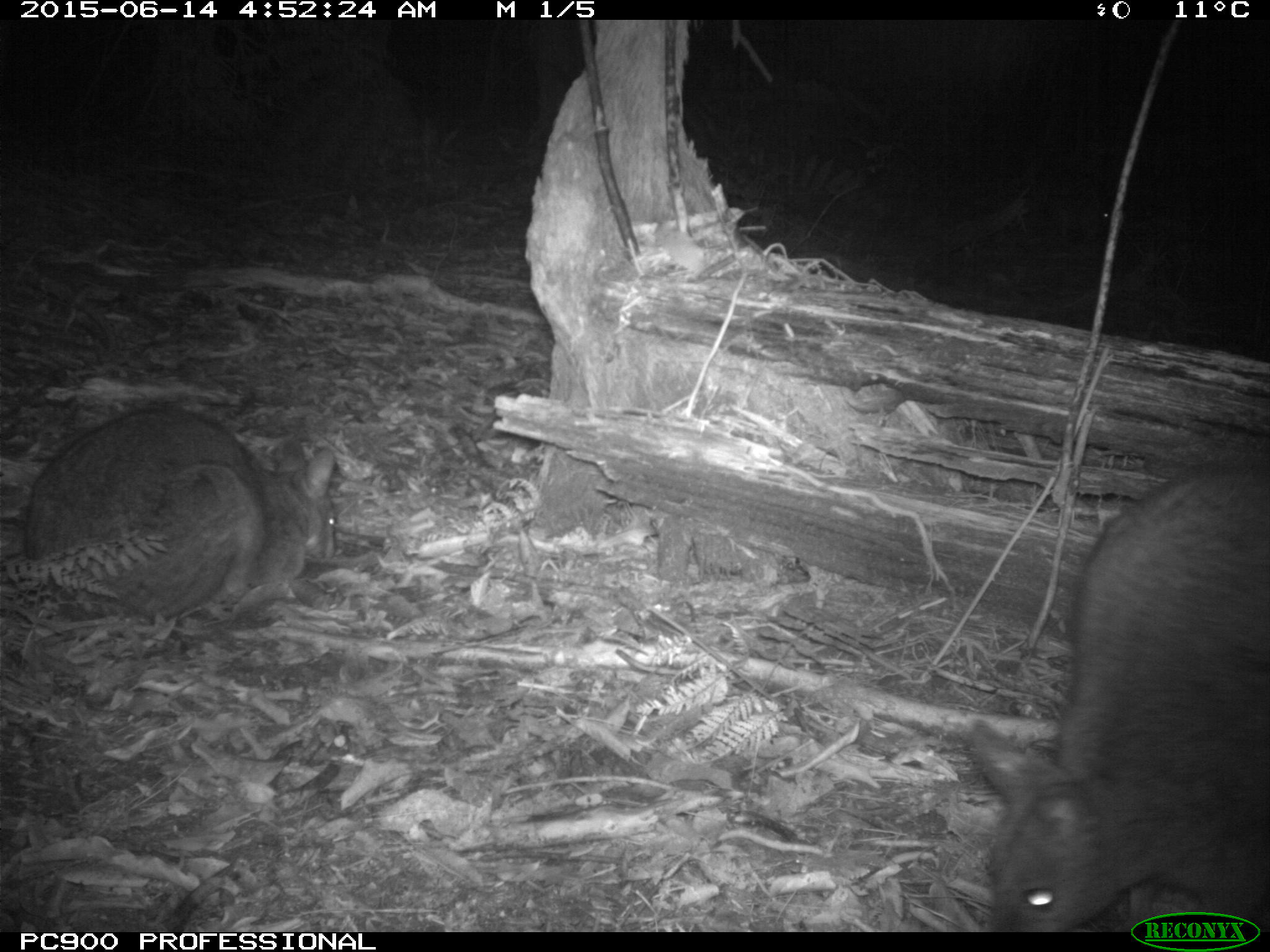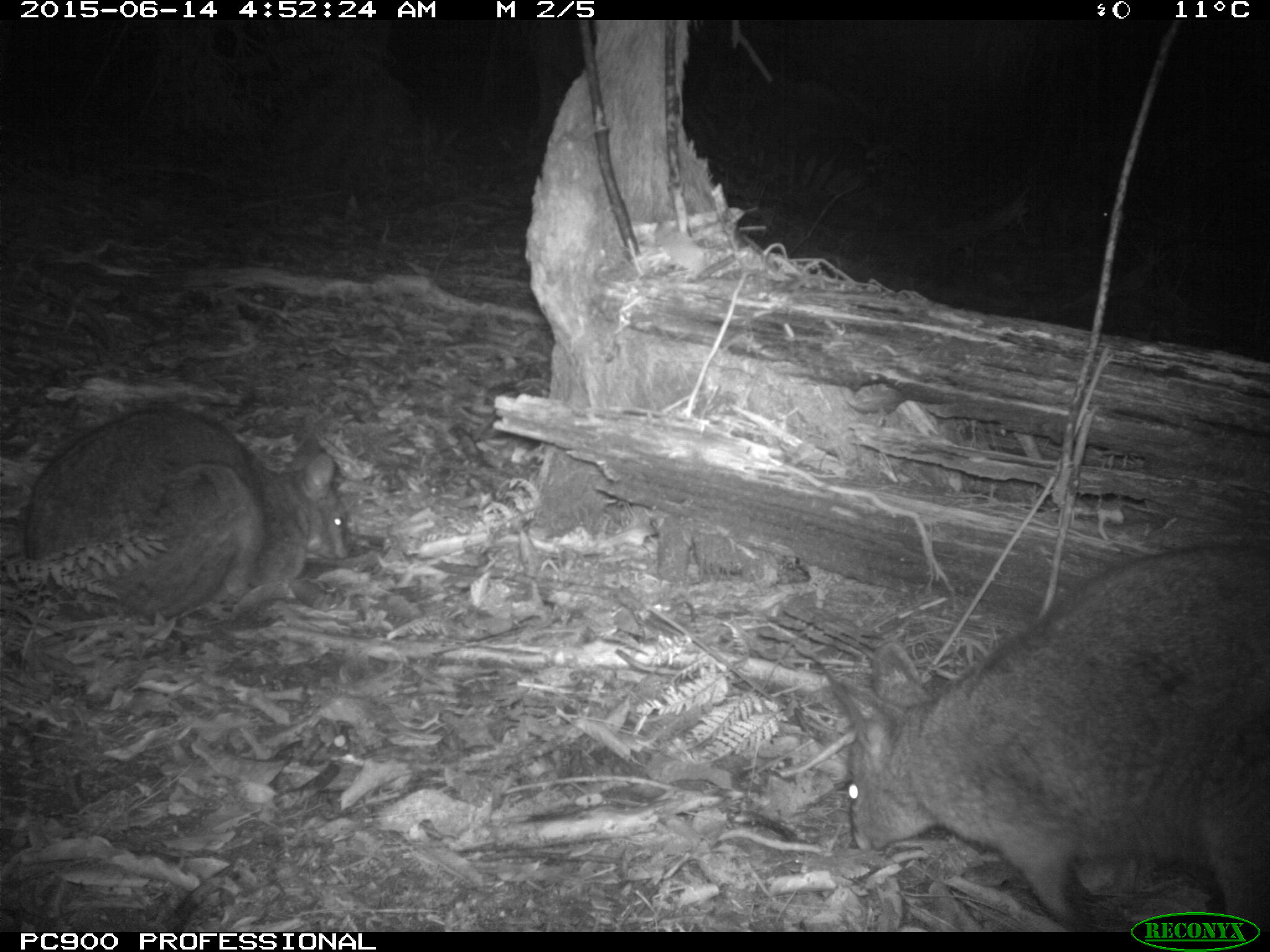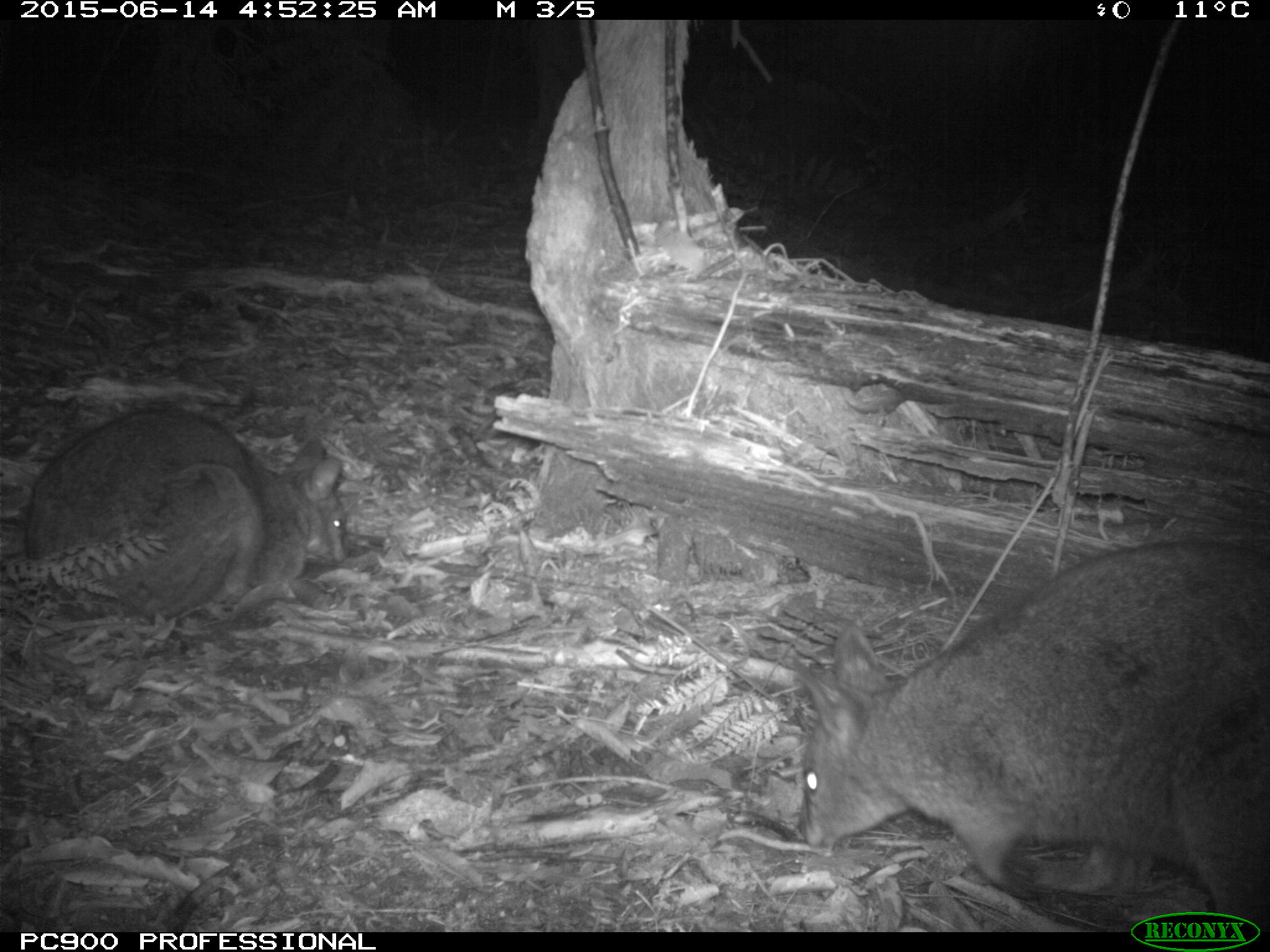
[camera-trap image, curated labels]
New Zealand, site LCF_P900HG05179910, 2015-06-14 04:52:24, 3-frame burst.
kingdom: Animalia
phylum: Chordata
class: Mammalia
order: Diprotodontia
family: Macropodidae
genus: Notamacropus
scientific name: Notamacropus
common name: wallaby